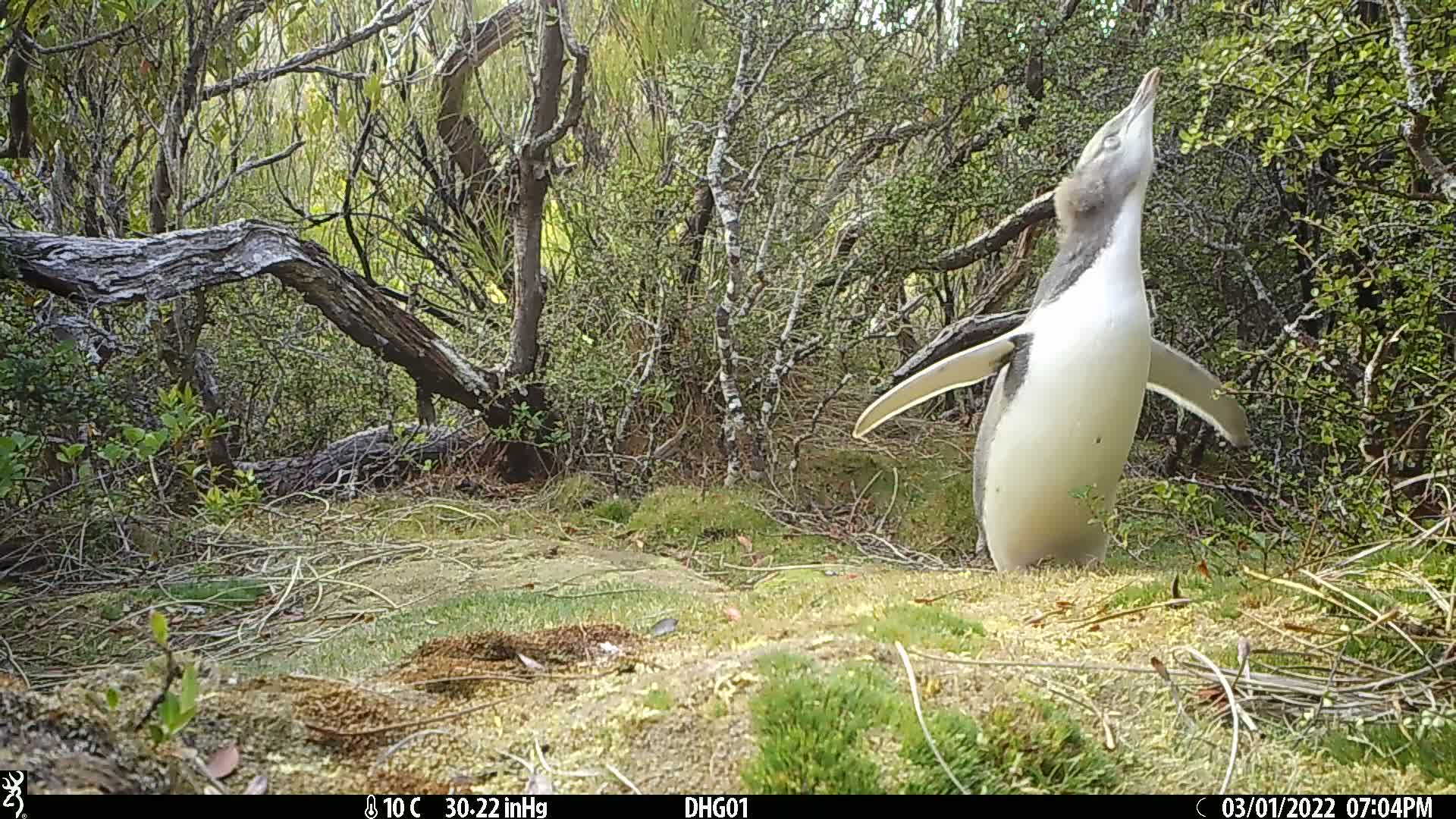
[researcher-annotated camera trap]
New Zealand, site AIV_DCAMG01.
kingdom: Animalia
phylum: Chordata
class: Aves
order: Sphenisciformes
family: Spheniscidae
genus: Megadyptes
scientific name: Megadyptes antipodes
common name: yellow-eyed penguin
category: yellow eyed penguin